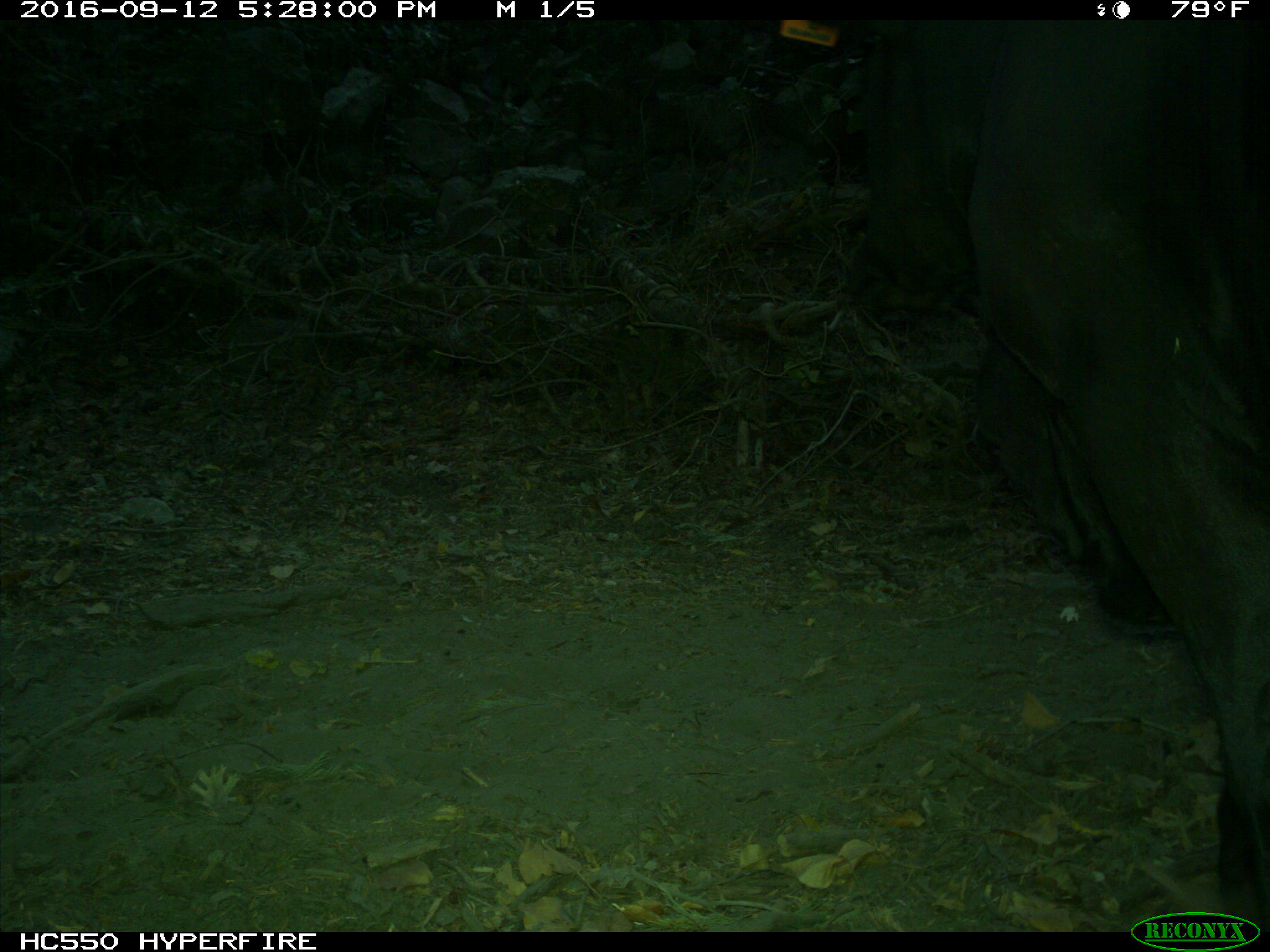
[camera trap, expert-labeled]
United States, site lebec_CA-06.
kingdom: Animalia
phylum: Chordata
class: Mammalia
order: Artiodactyla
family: Bovidae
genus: Bos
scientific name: Bos taurus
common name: domestic cow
Bos taurus (domestic cow).